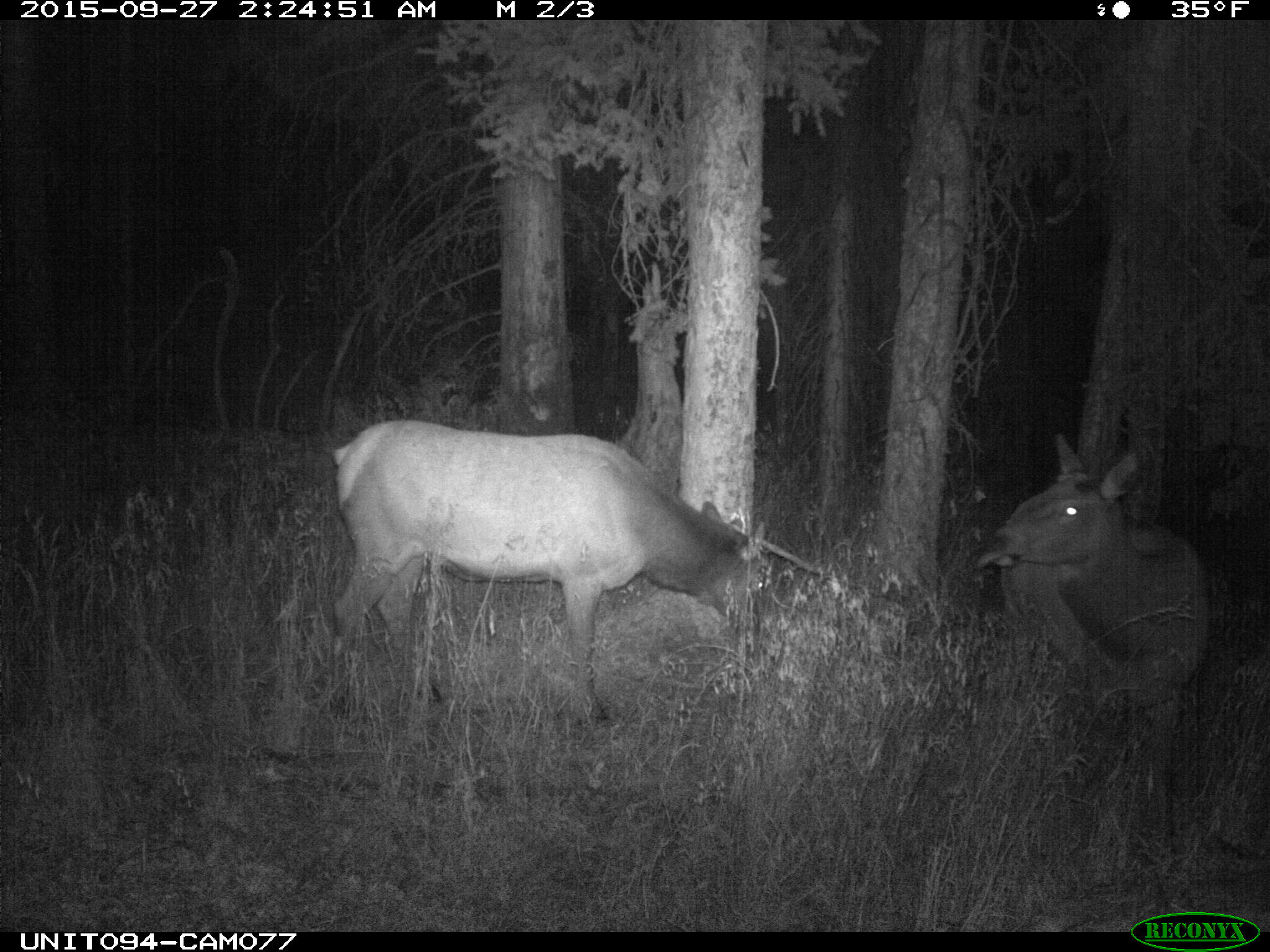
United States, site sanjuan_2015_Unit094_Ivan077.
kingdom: Animalia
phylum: Chordata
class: Mammalia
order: Artiodactyla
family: Cervidae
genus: Cervus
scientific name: Cervus elaphus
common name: red deer